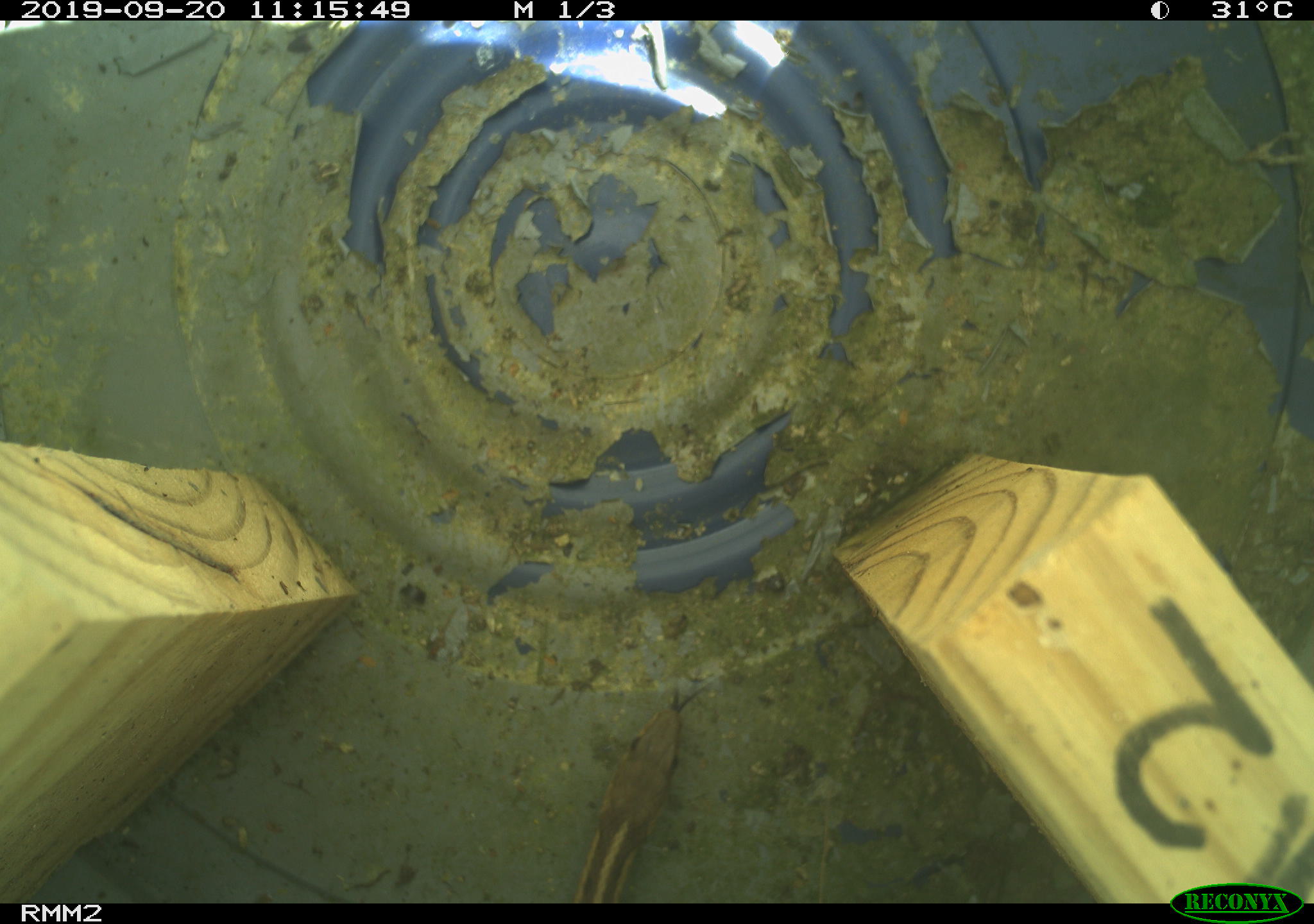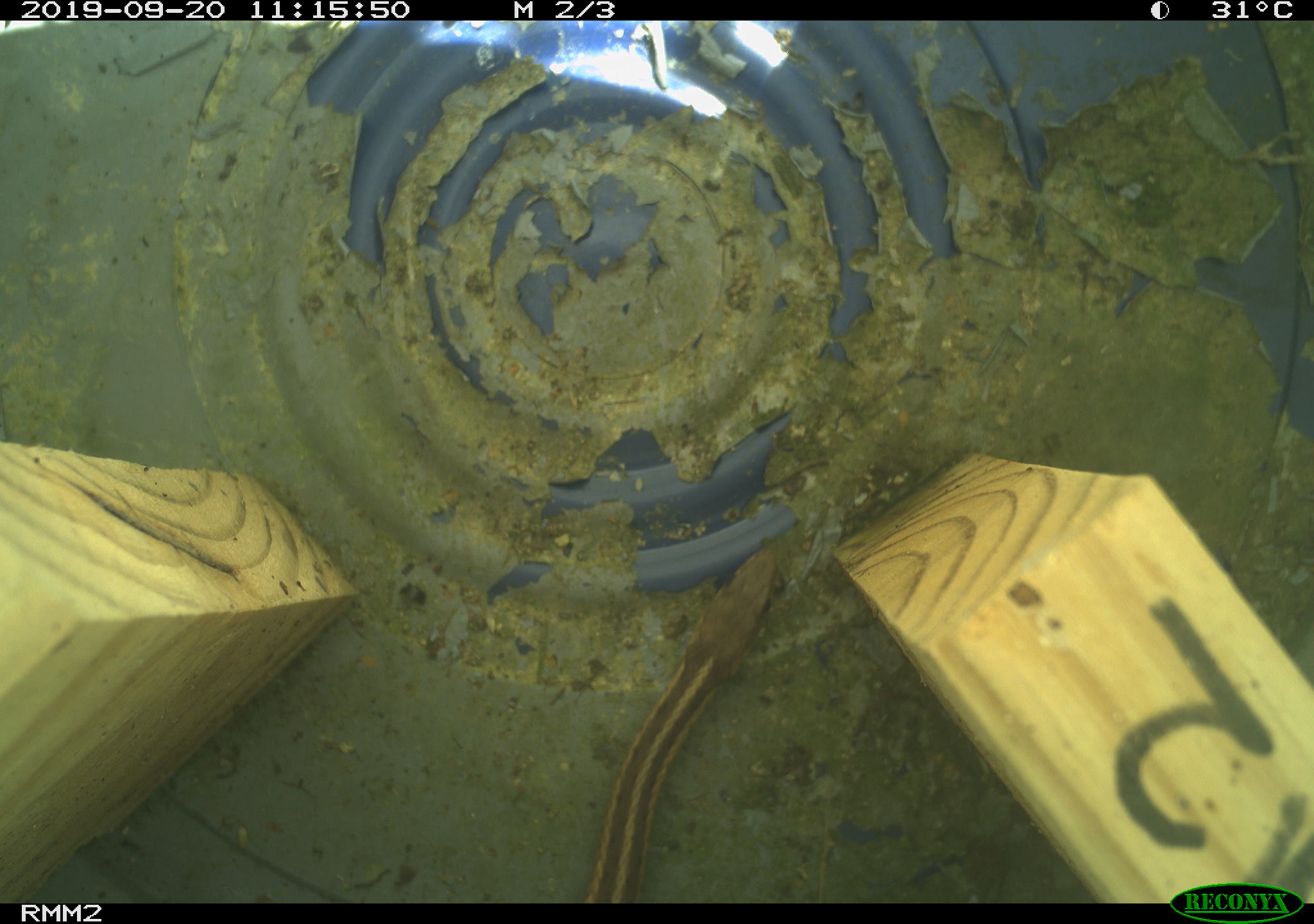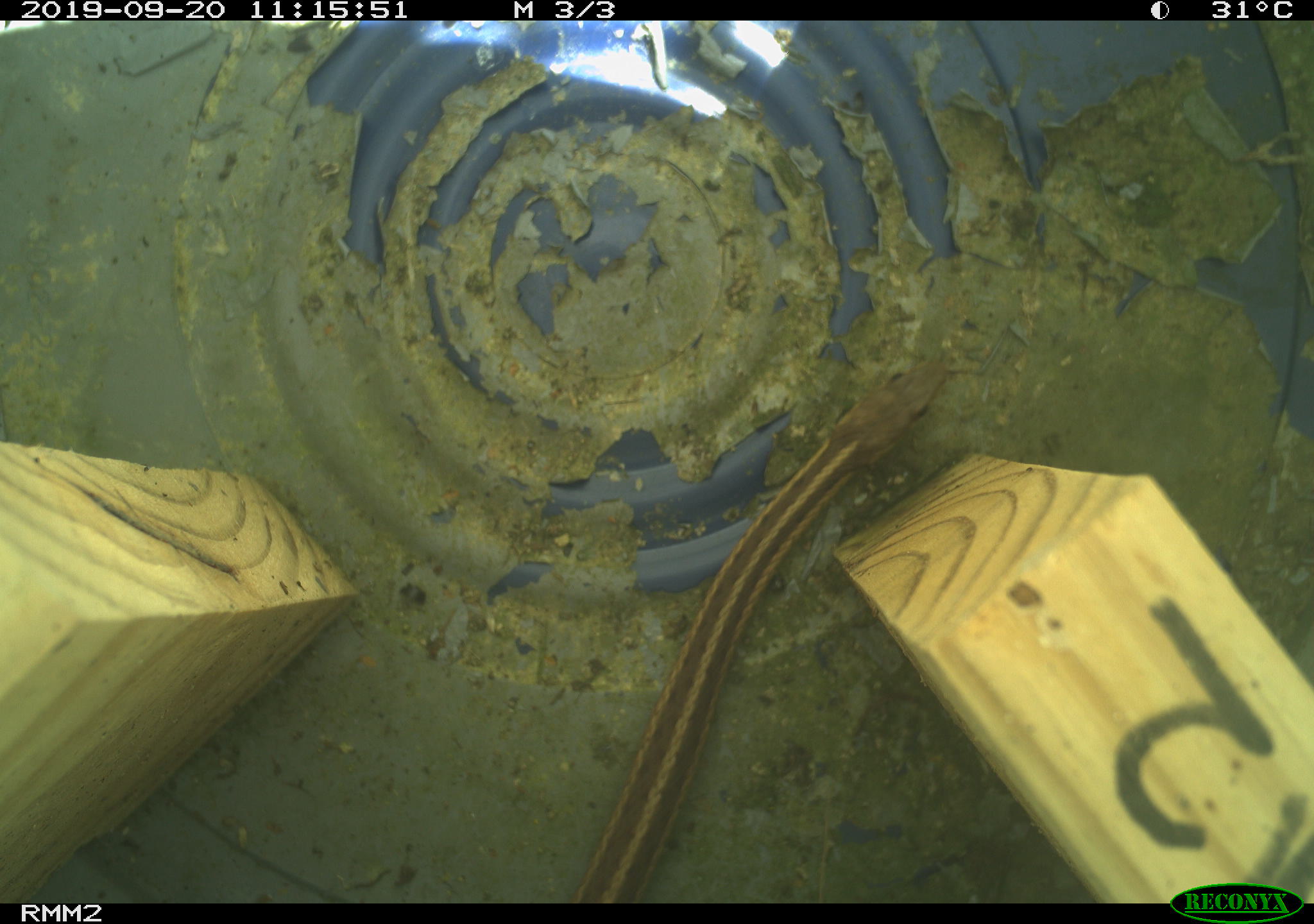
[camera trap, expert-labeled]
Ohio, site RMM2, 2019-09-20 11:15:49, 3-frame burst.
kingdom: Animalia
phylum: Chordata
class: Reptilia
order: Squamata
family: Colubridae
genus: Thamnophis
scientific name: Thamnophis sirtalis sirtalis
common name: eastern gartersnake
Eastern gartersnake (Thamnophis sirtalis sirtalis).